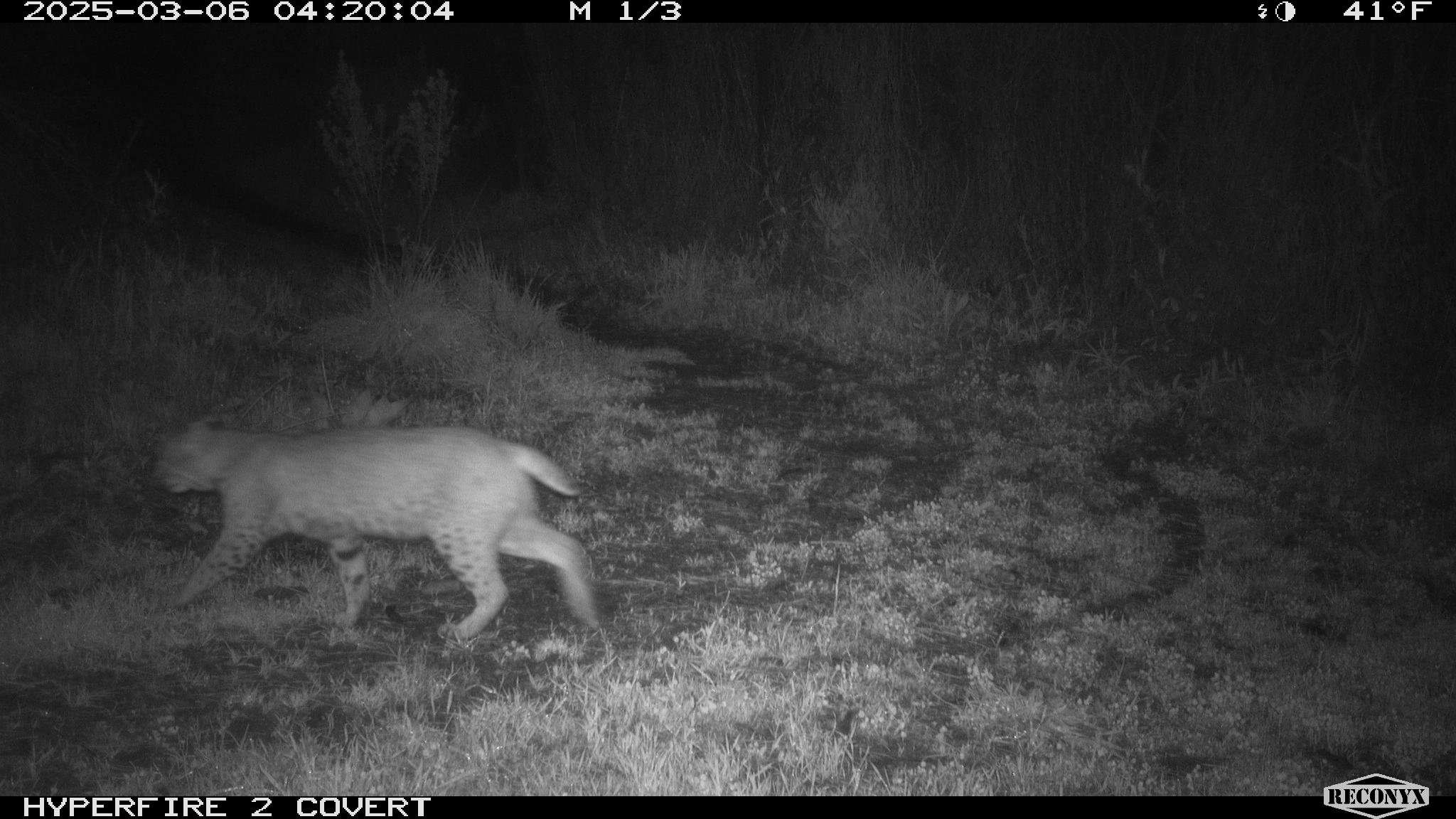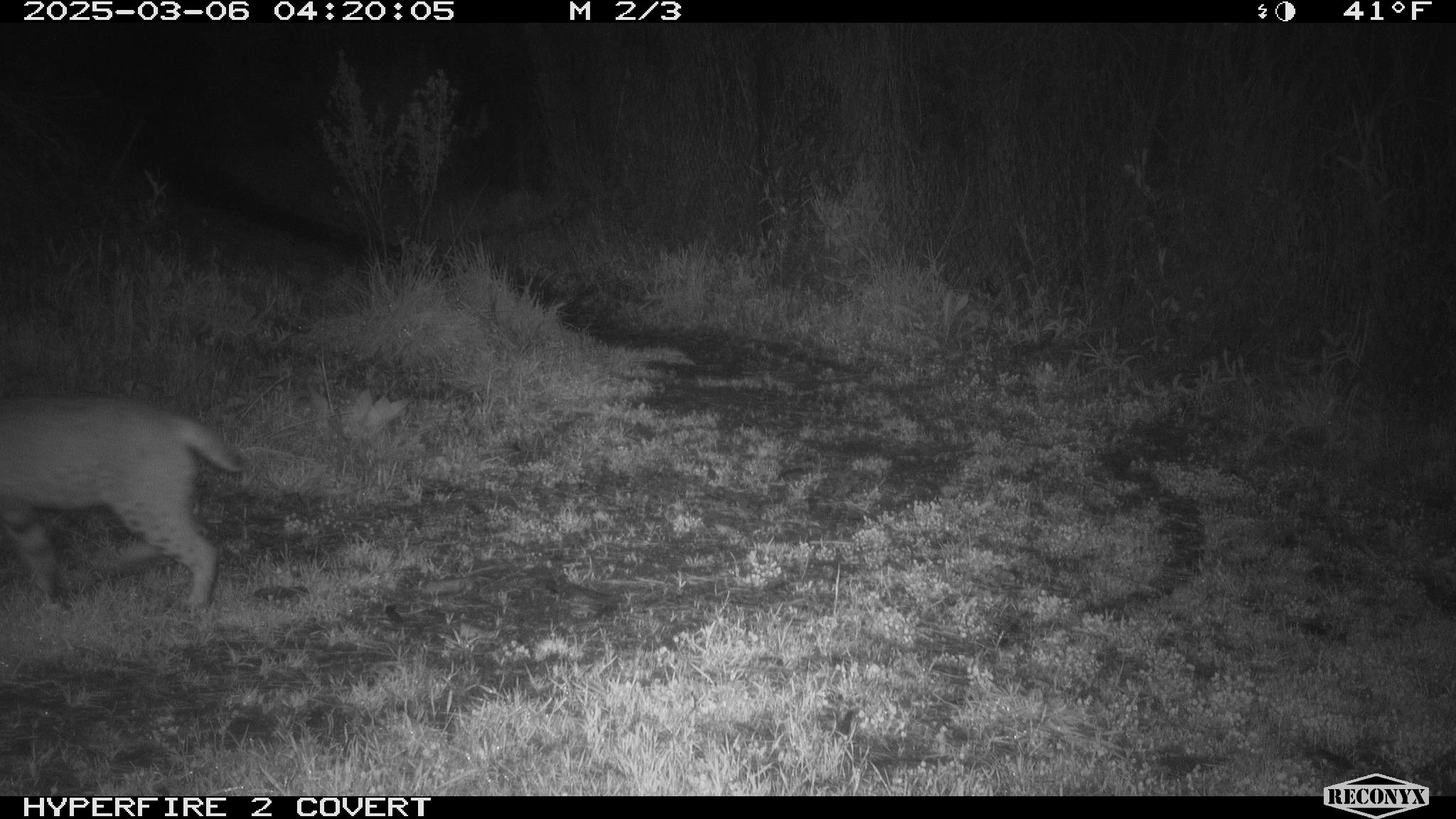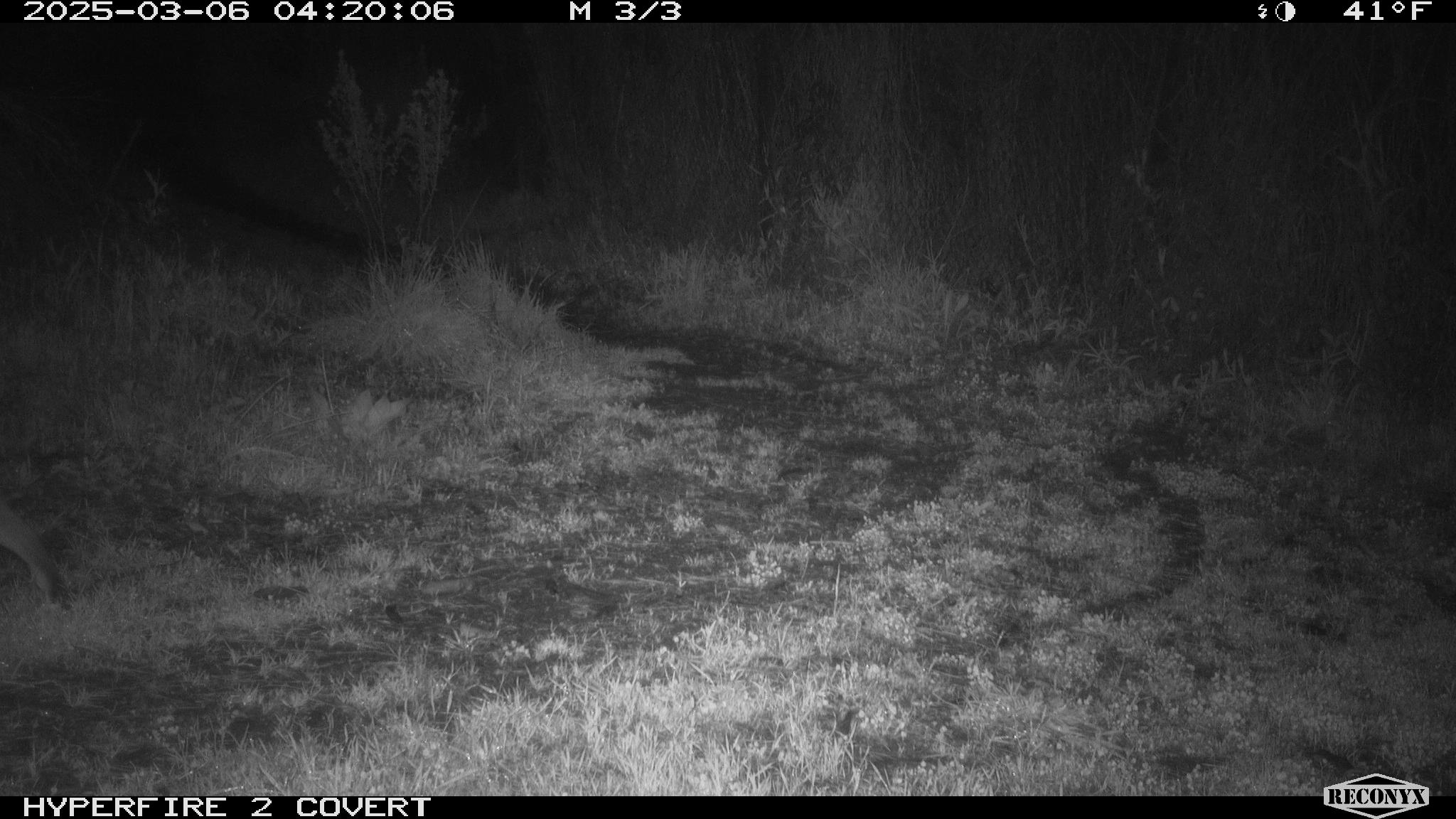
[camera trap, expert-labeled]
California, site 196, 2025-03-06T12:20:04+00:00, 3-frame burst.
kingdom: Animalia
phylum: Chordata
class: Mammalia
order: Carnivora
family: Felidae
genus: Lynx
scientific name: Lynx rufus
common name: bobcat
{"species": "bobcat (Lynx rufus)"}